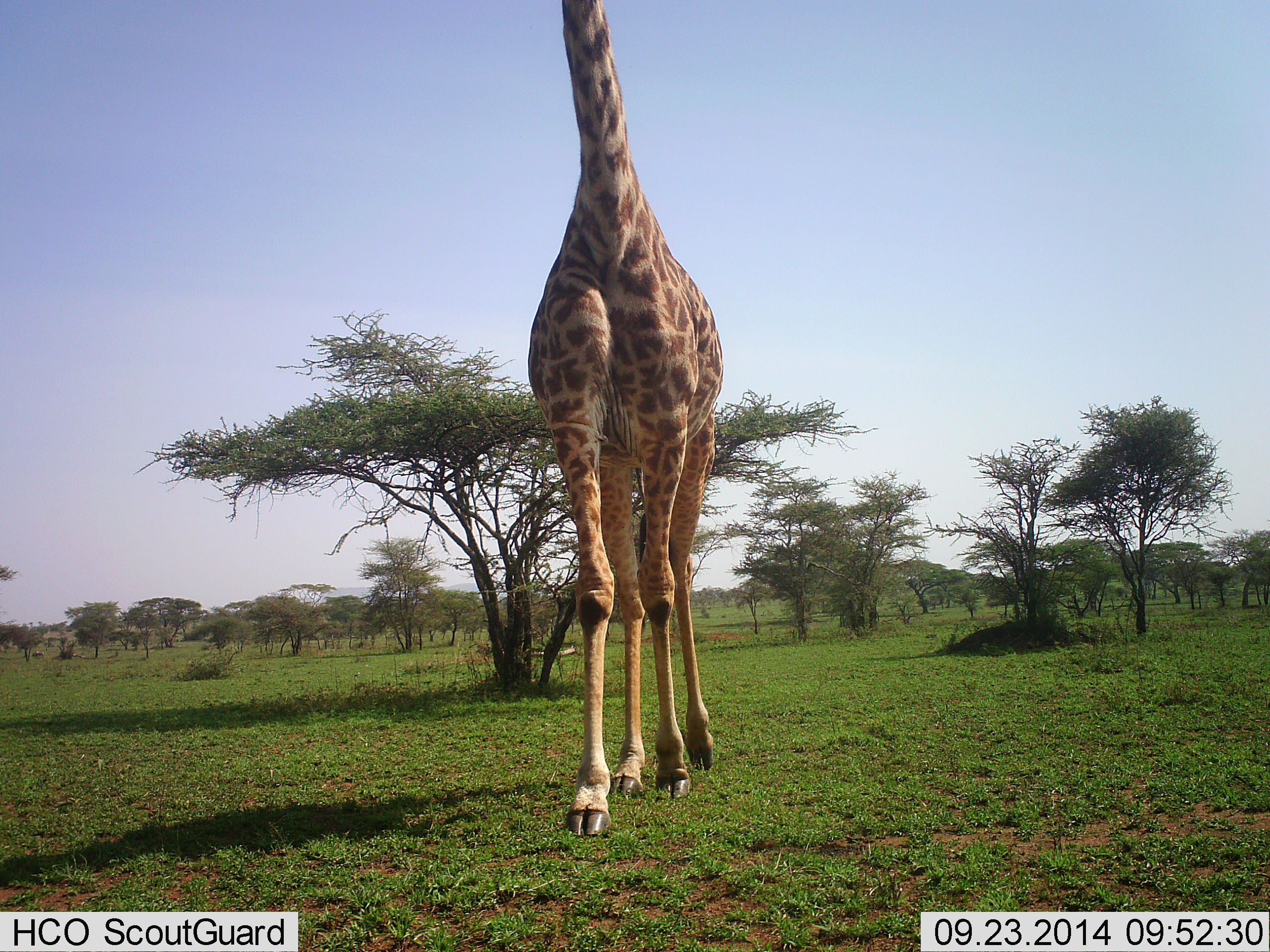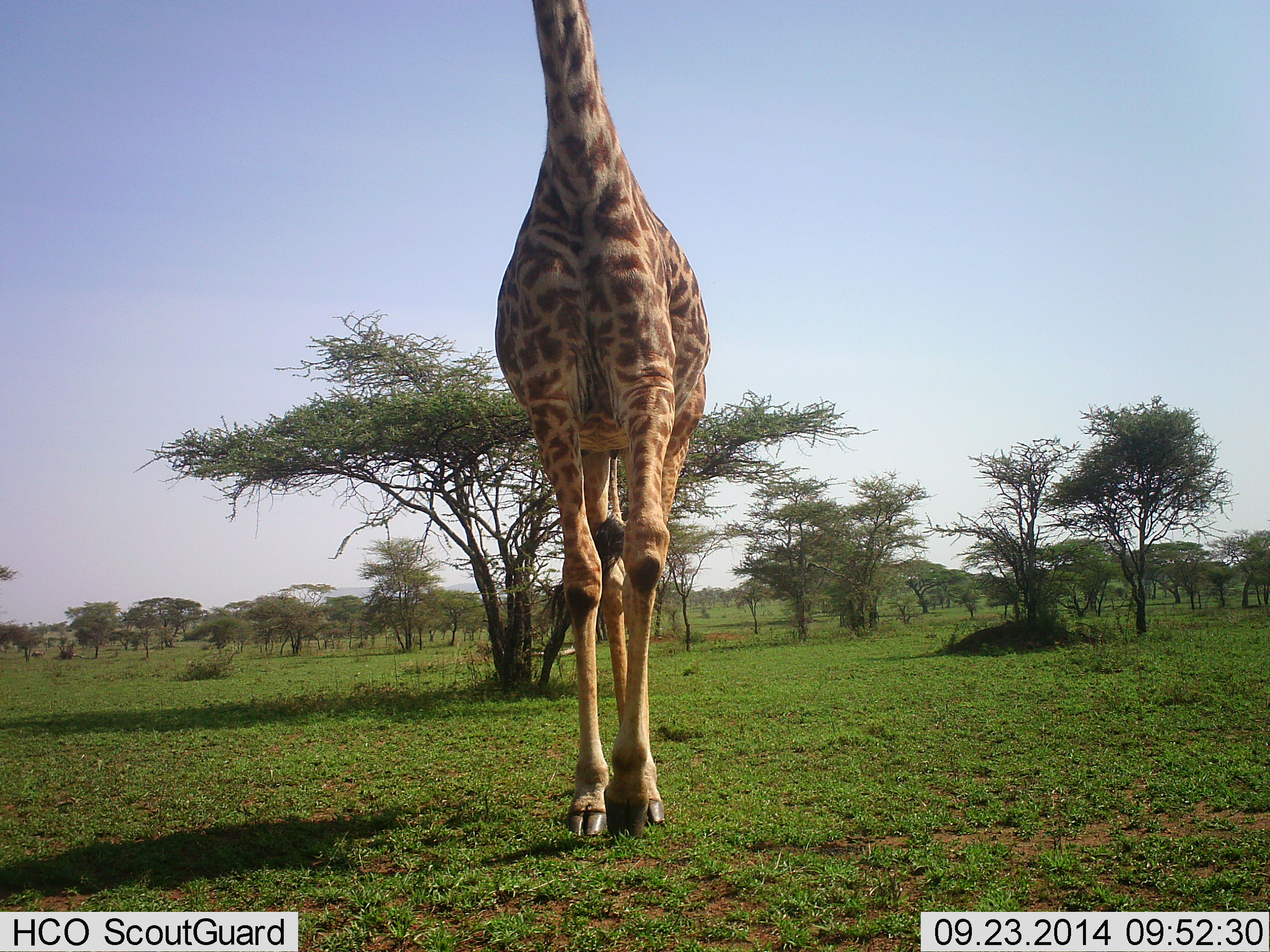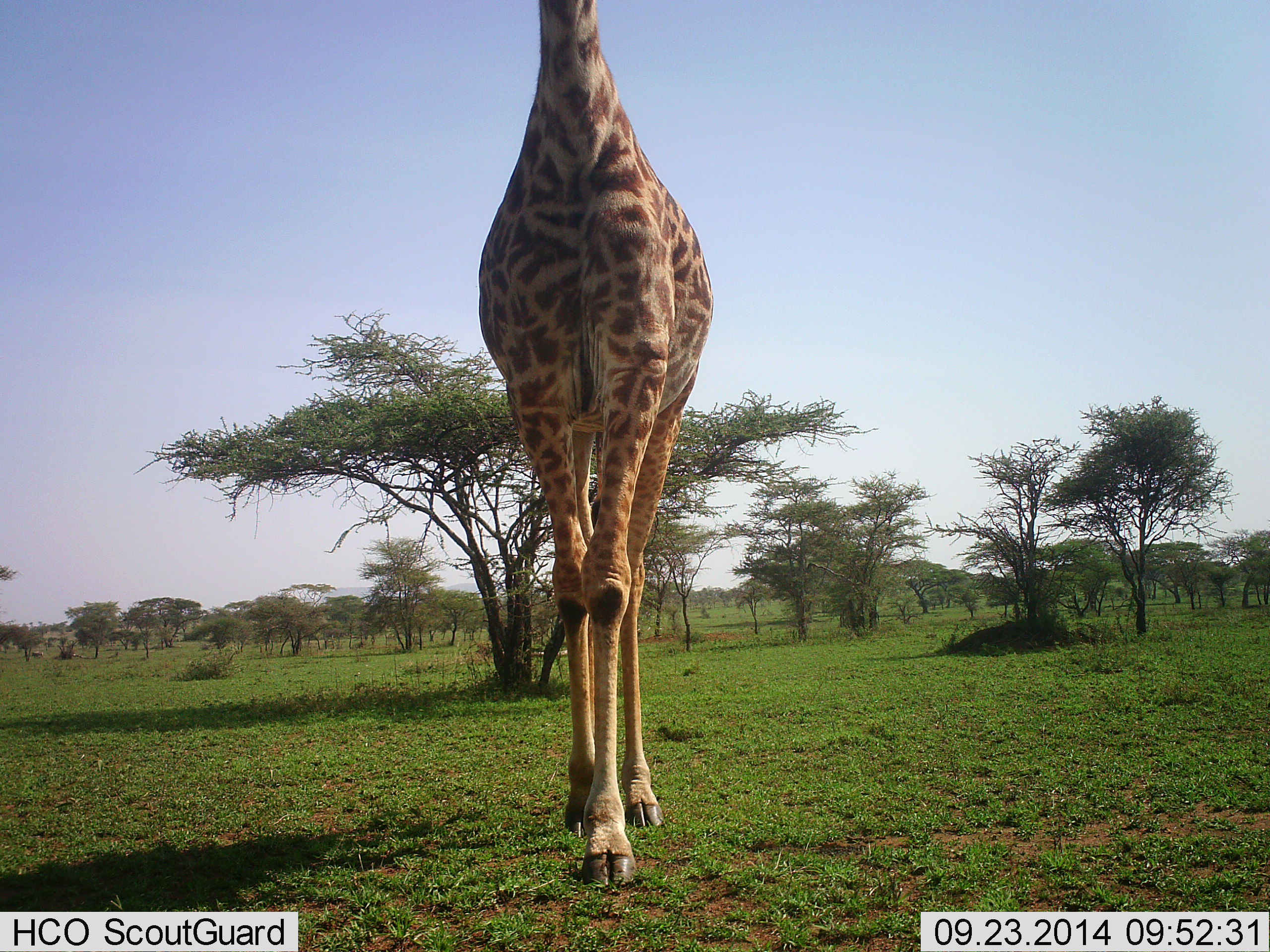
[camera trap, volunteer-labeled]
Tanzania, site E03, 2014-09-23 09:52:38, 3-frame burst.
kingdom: Animalia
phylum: Chordata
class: Mammalia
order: Artiodactyla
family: Giraffidae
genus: Giraffa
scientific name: Giraffa camelopardalis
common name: giraffe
Giraffe (Giraffa camelopardalis), count 1. Behavior (volunteer vote fractions): standing 20%, resting 0%, moving 90%, interacting 0%. Young present (vote fraction): 0%. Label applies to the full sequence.